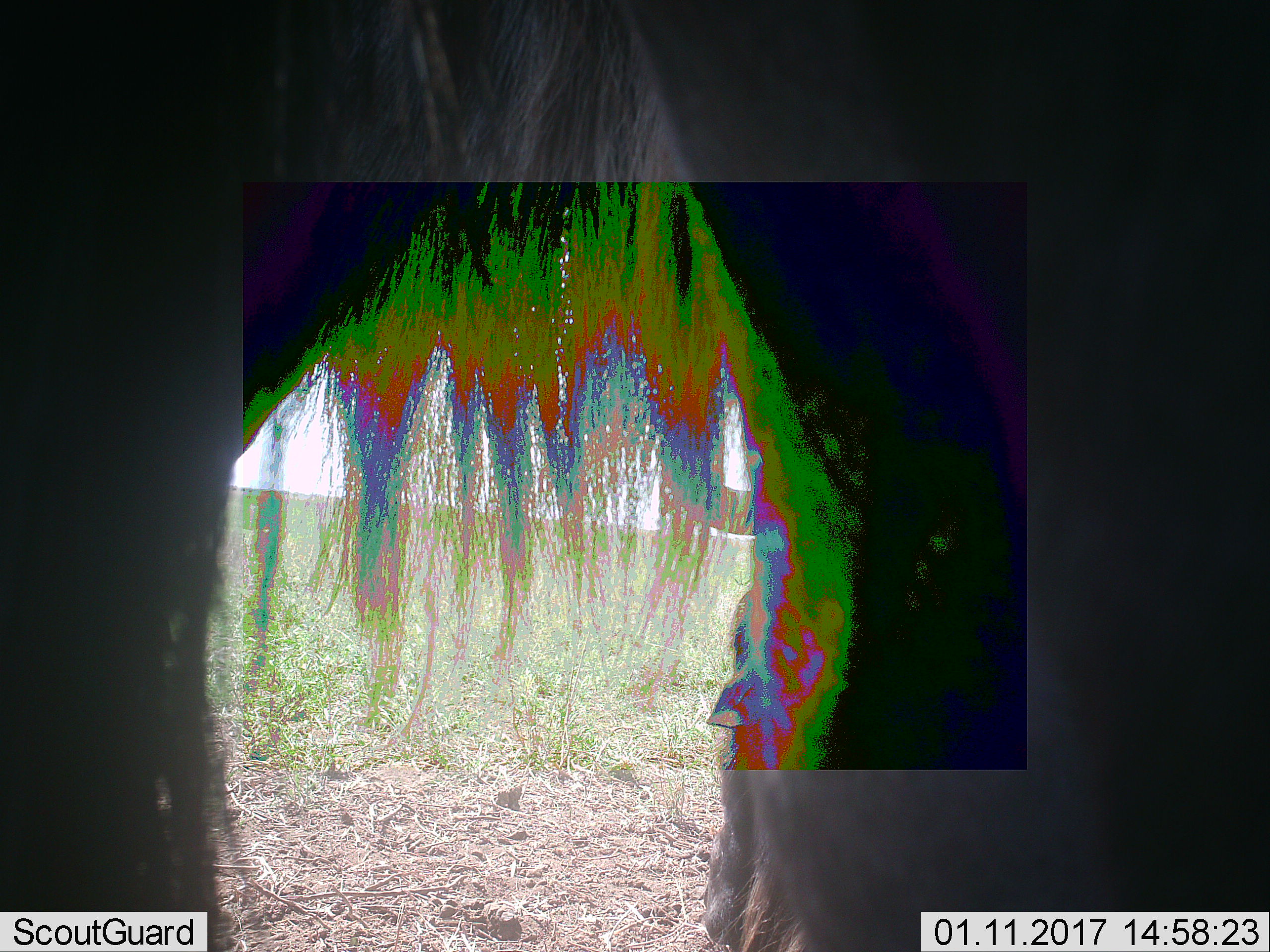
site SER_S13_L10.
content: unidentified animal